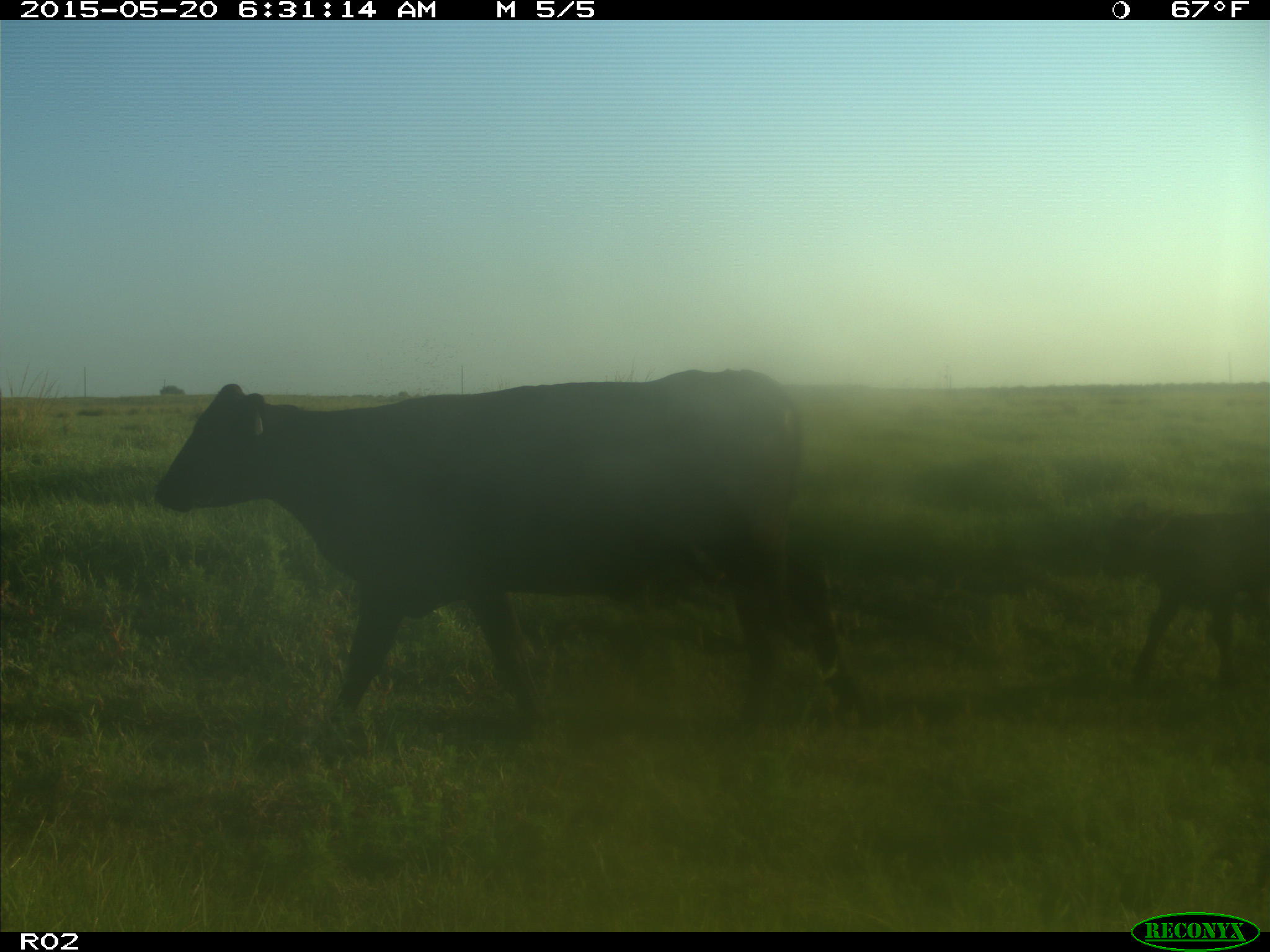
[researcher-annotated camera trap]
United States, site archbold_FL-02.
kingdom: Animalia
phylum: Chordata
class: Mammalia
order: Artiodactyla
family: Bovidae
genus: Bos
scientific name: Bos taurus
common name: domestic cow